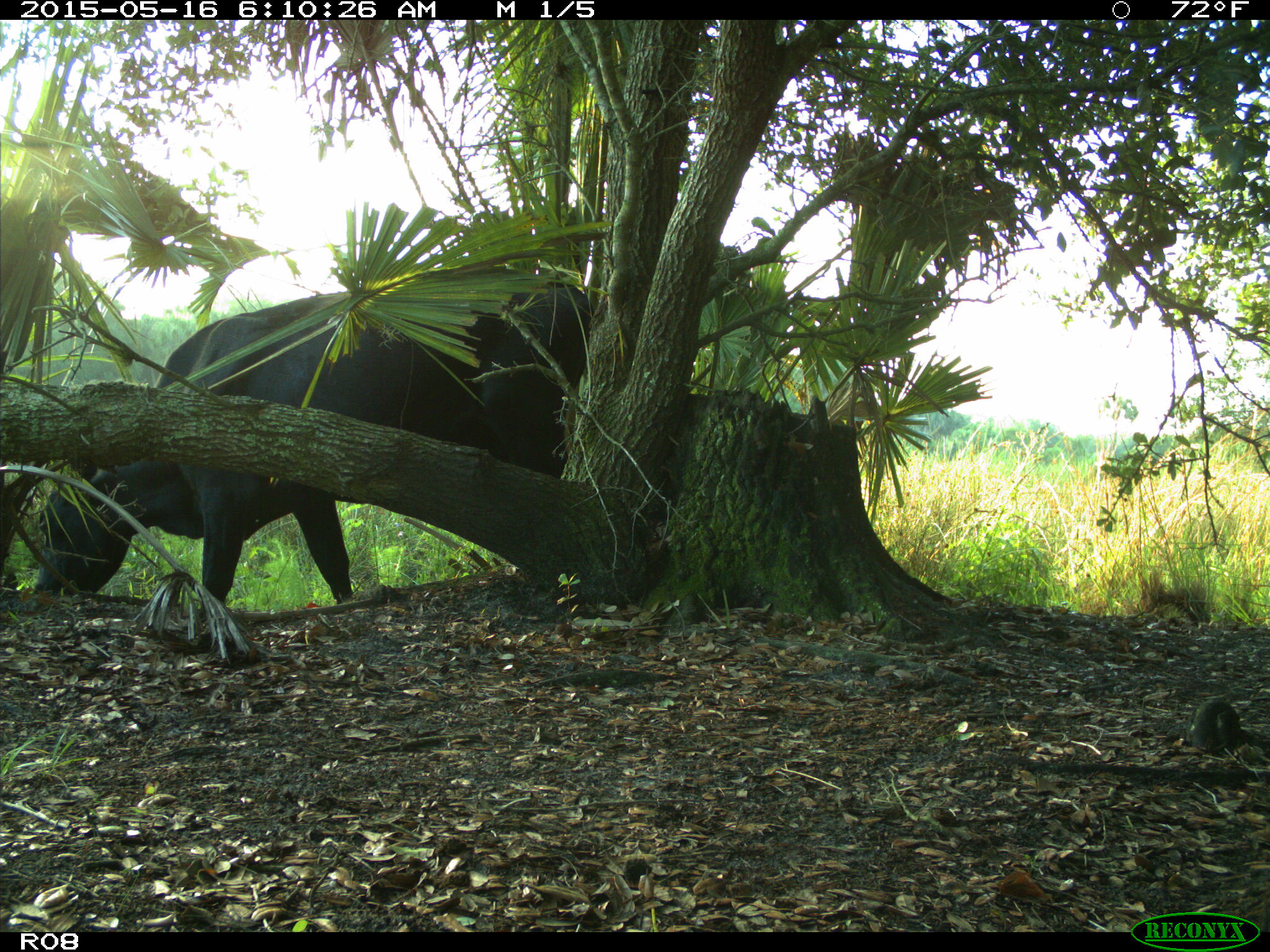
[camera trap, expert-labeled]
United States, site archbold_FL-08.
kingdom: Animalia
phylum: Chordata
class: Mammalia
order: Artiodactyla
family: Bovidae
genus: Bos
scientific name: Bos taurus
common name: domestic cow